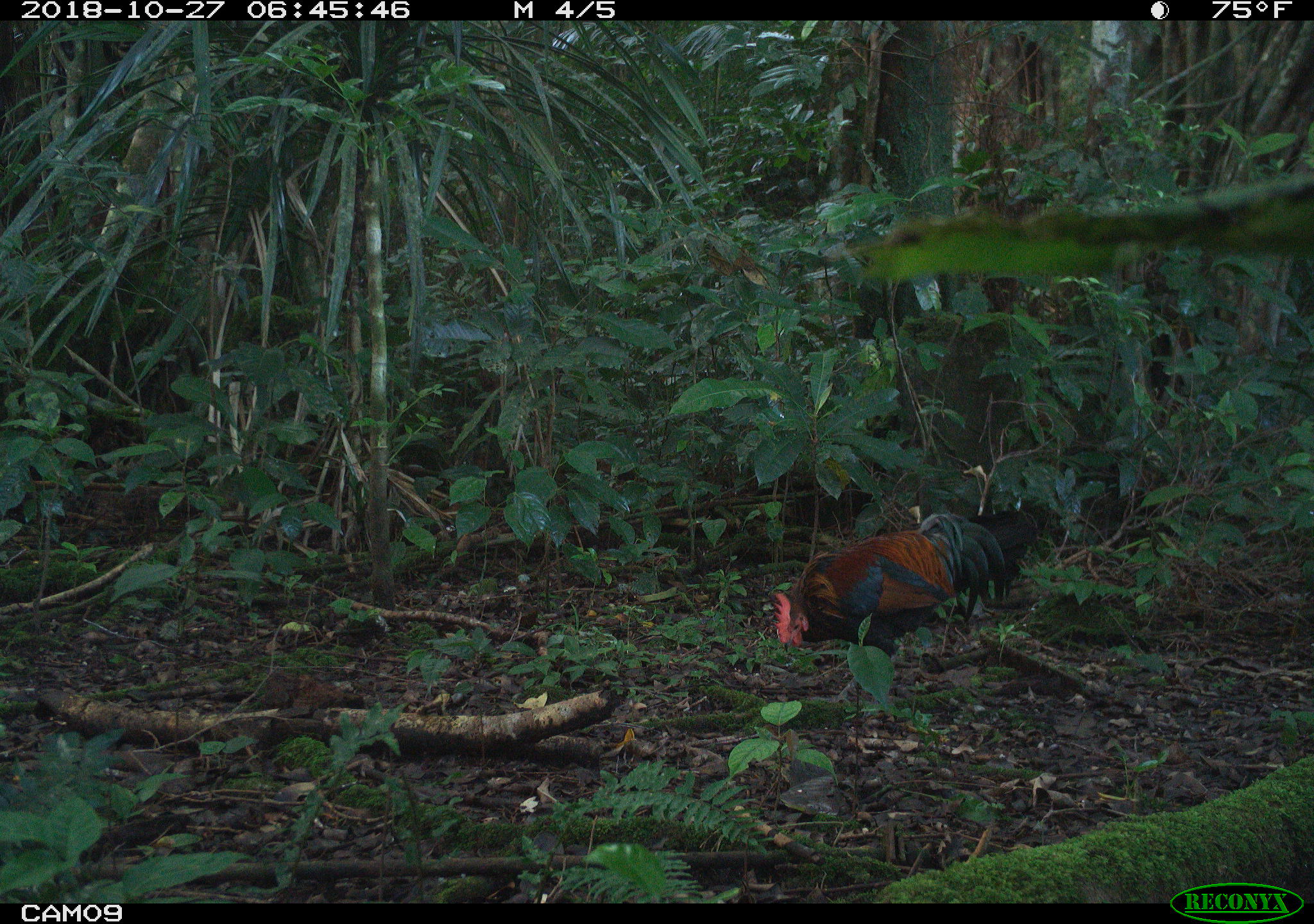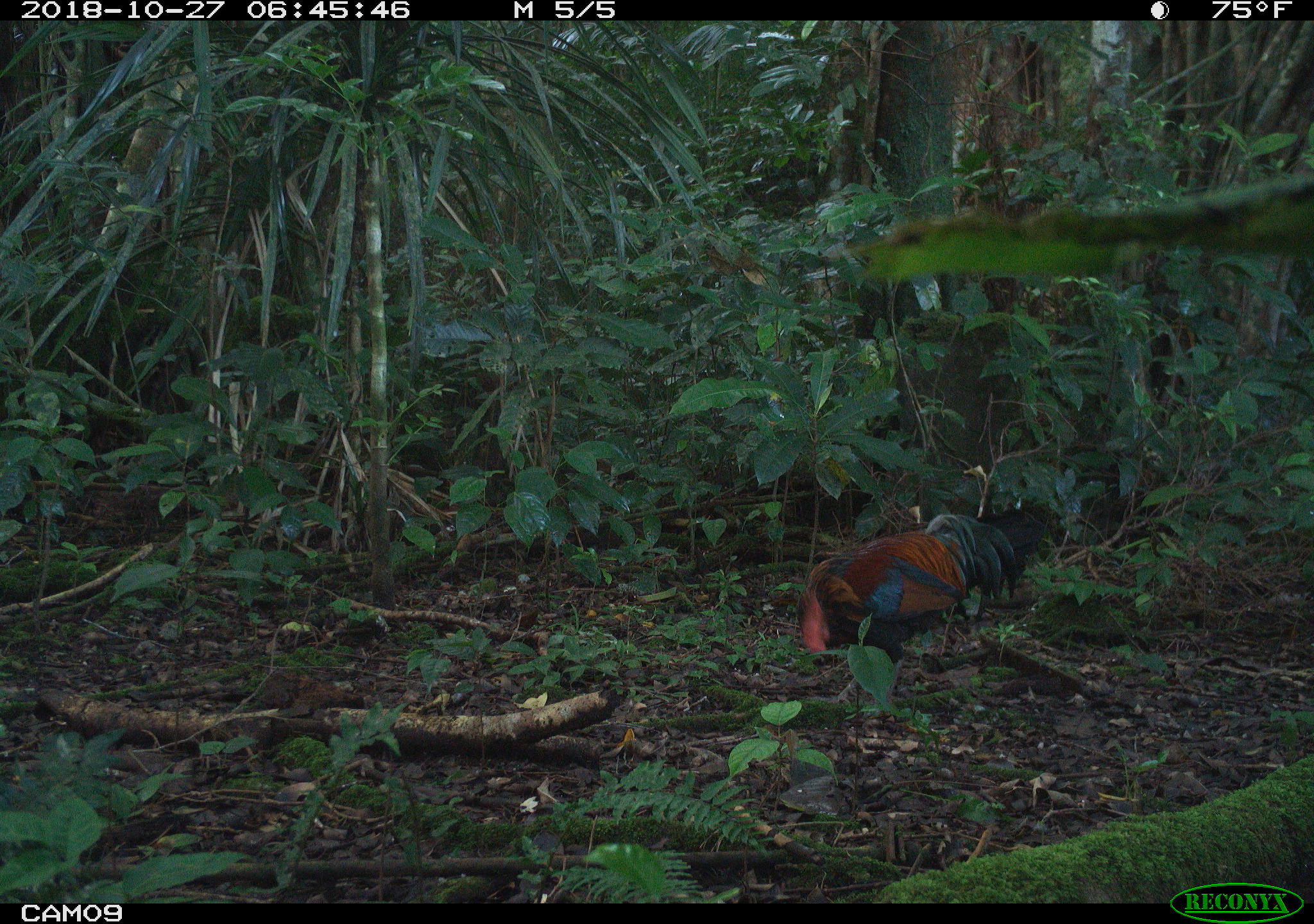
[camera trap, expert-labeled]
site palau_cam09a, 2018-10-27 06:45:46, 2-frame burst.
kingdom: Animalia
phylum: Chordata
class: Aves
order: Galliformes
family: Phasianidae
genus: Gallus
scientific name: Gallus gallus domesticus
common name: rooster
Rooster (Gallus gallus domesticus).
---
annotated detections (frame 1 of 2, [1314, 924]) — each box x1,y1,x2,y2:
rooster: 767,511,1002,664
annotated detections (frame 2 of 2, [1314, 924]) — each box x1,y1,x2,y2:
rooster: 794,504,1034,715